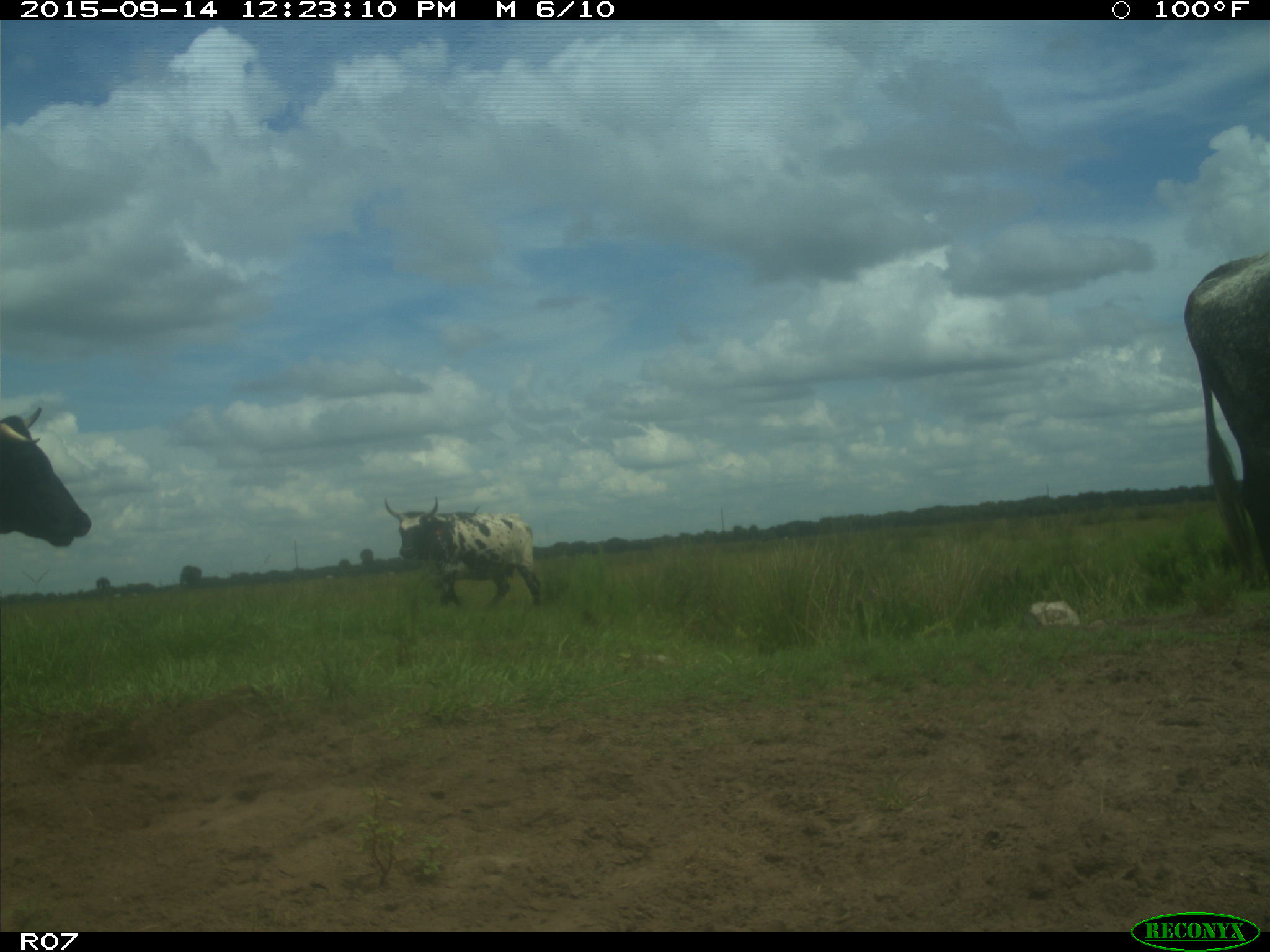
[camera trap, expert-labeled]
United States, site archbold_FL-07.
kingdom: Animalia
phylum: Chordata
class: Mammalia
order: Artiodactyla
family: Bovidae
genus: Bos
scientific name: Bos taurus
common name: domestic cow